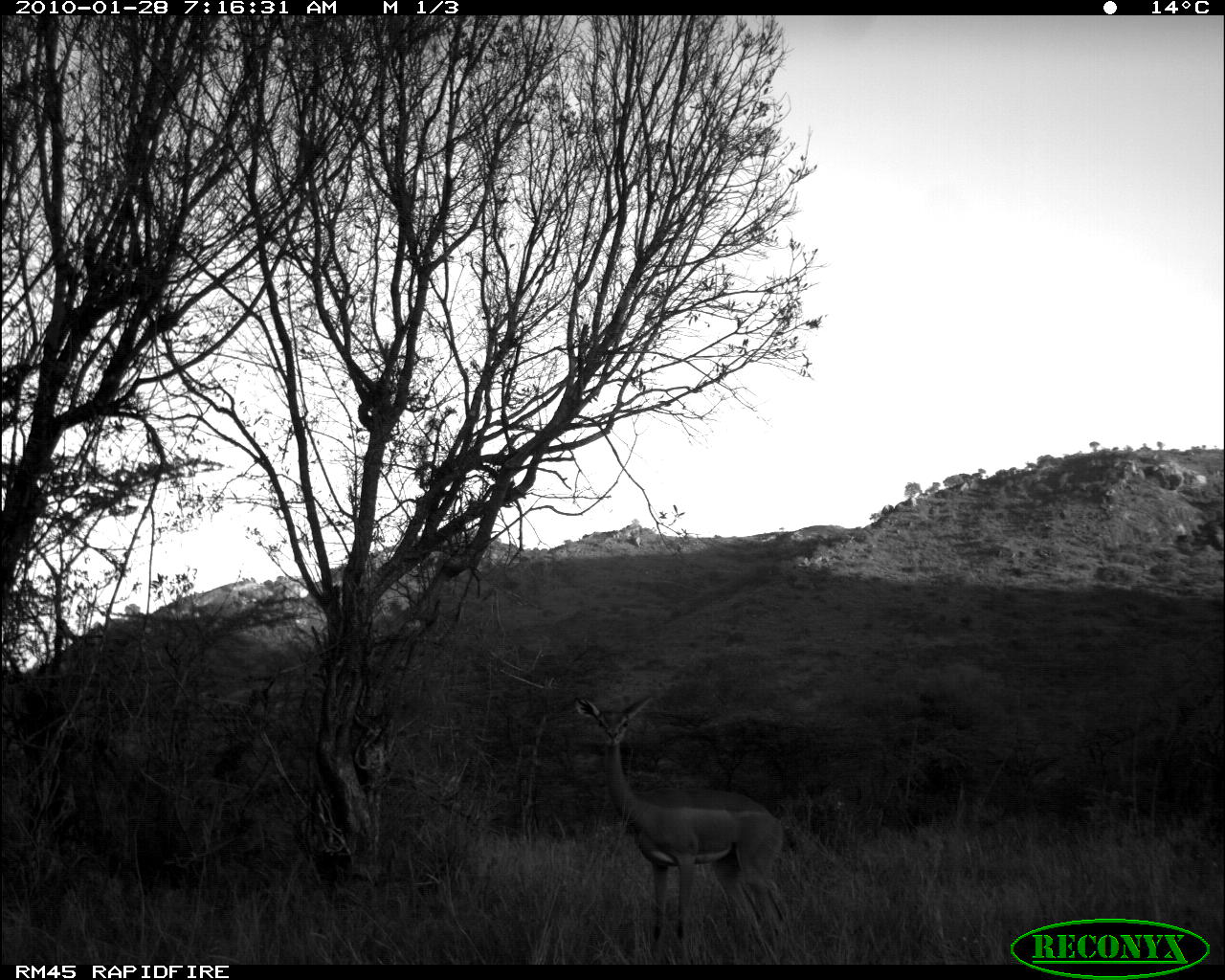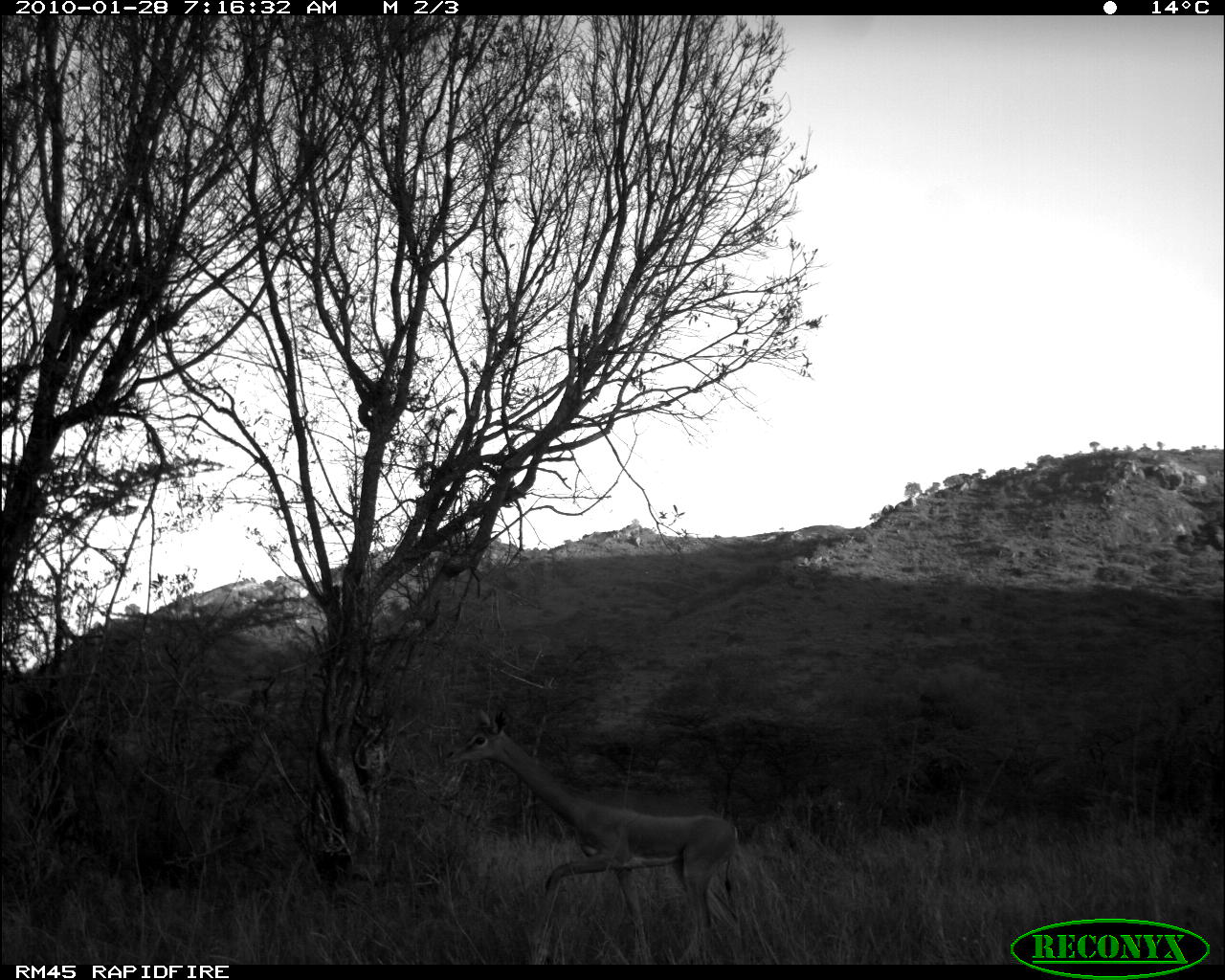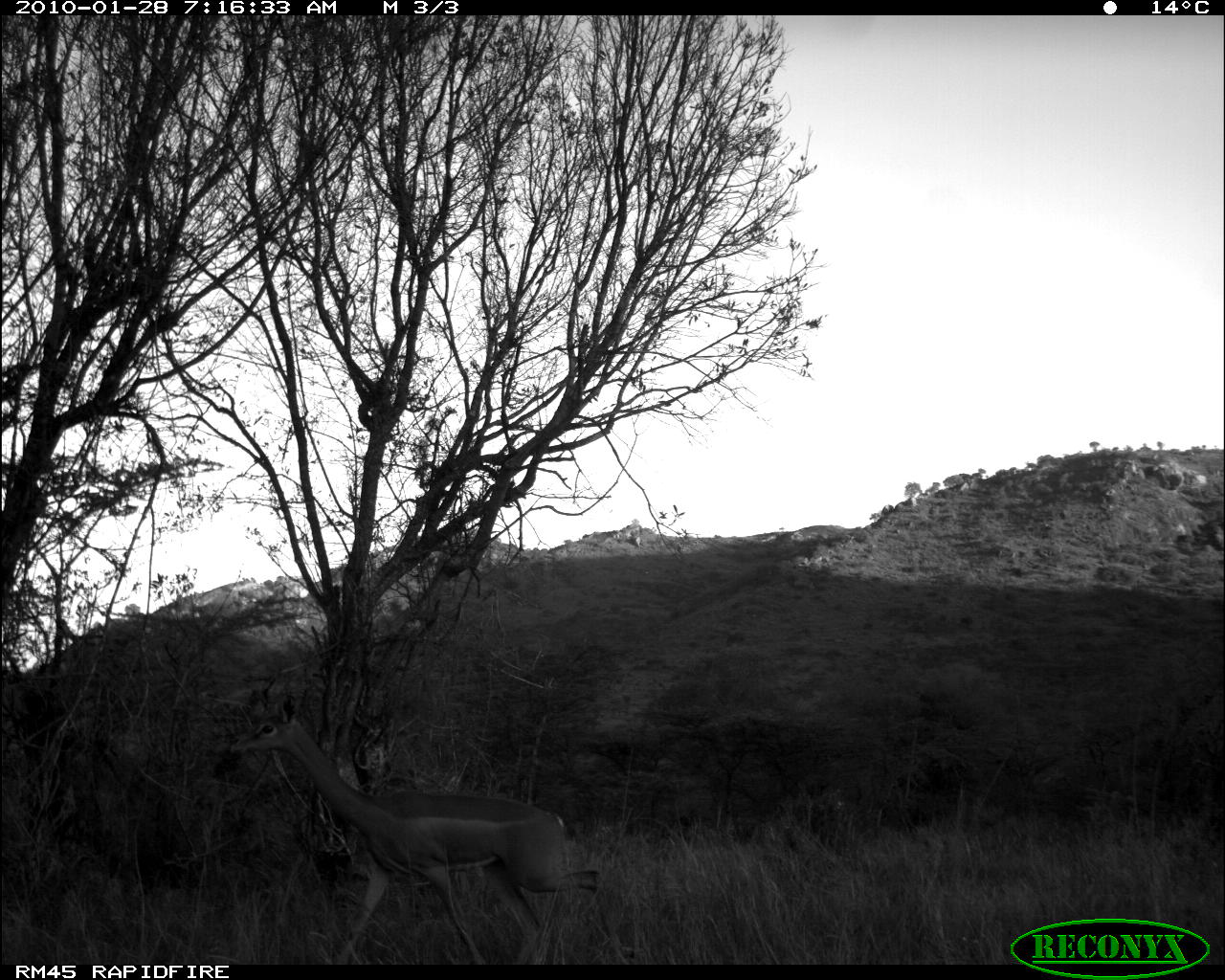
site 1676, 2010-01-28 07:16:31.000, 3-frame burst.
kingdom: Animalia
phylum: Chordata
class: Mammalia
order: Artiodactyla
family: Bovidae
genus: Litocranius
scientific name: Litocranius walleri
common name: gerenuk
Litocranius walleri (gerenuk), count 1.